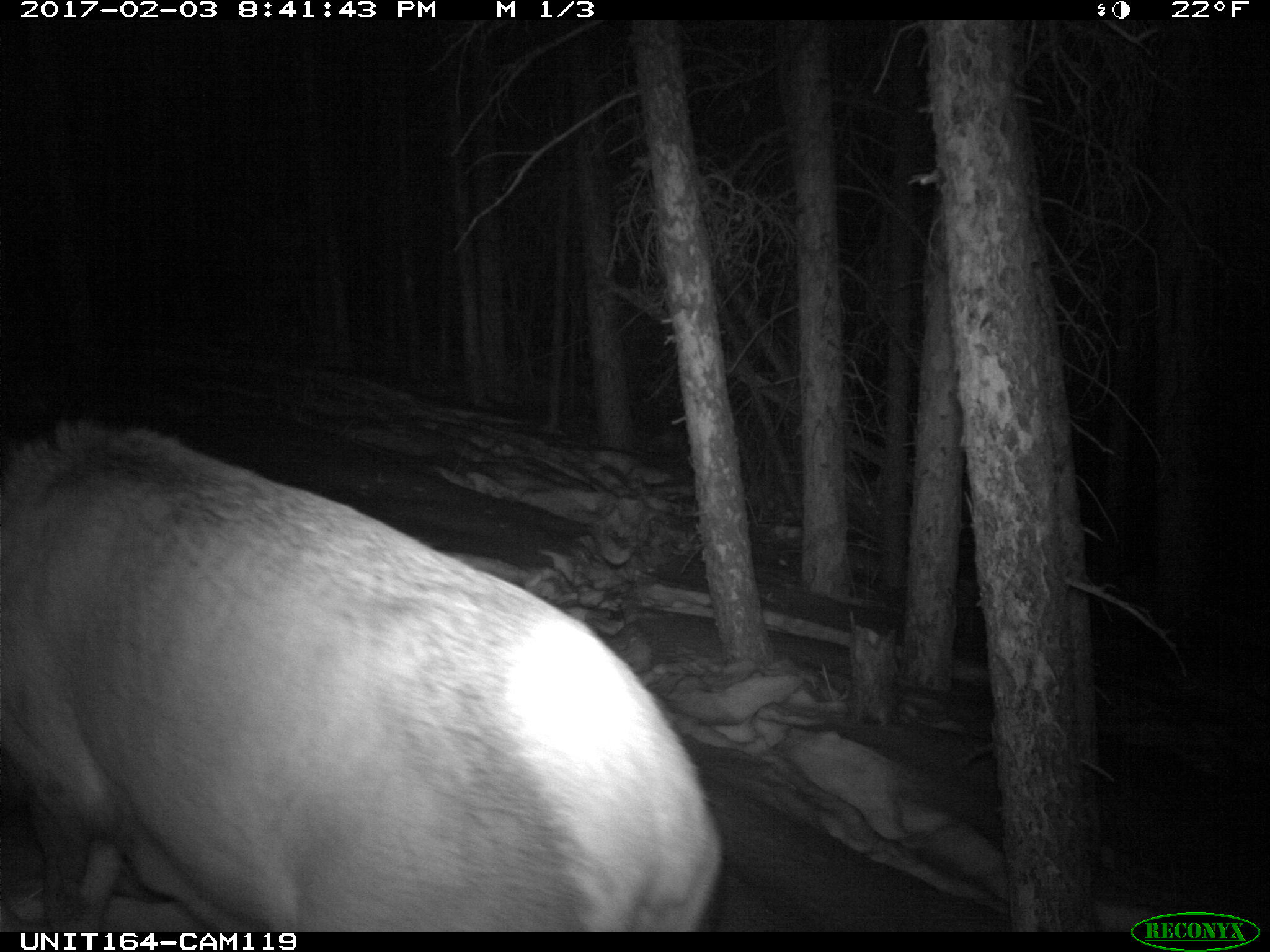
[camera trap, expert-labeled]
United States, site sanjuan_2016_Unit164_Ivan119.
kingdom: Animalia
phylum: Chordata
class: Mammalia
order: Artiodactyla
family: Cervidae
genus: Cervus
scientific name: Cervus elaphus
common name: red deer